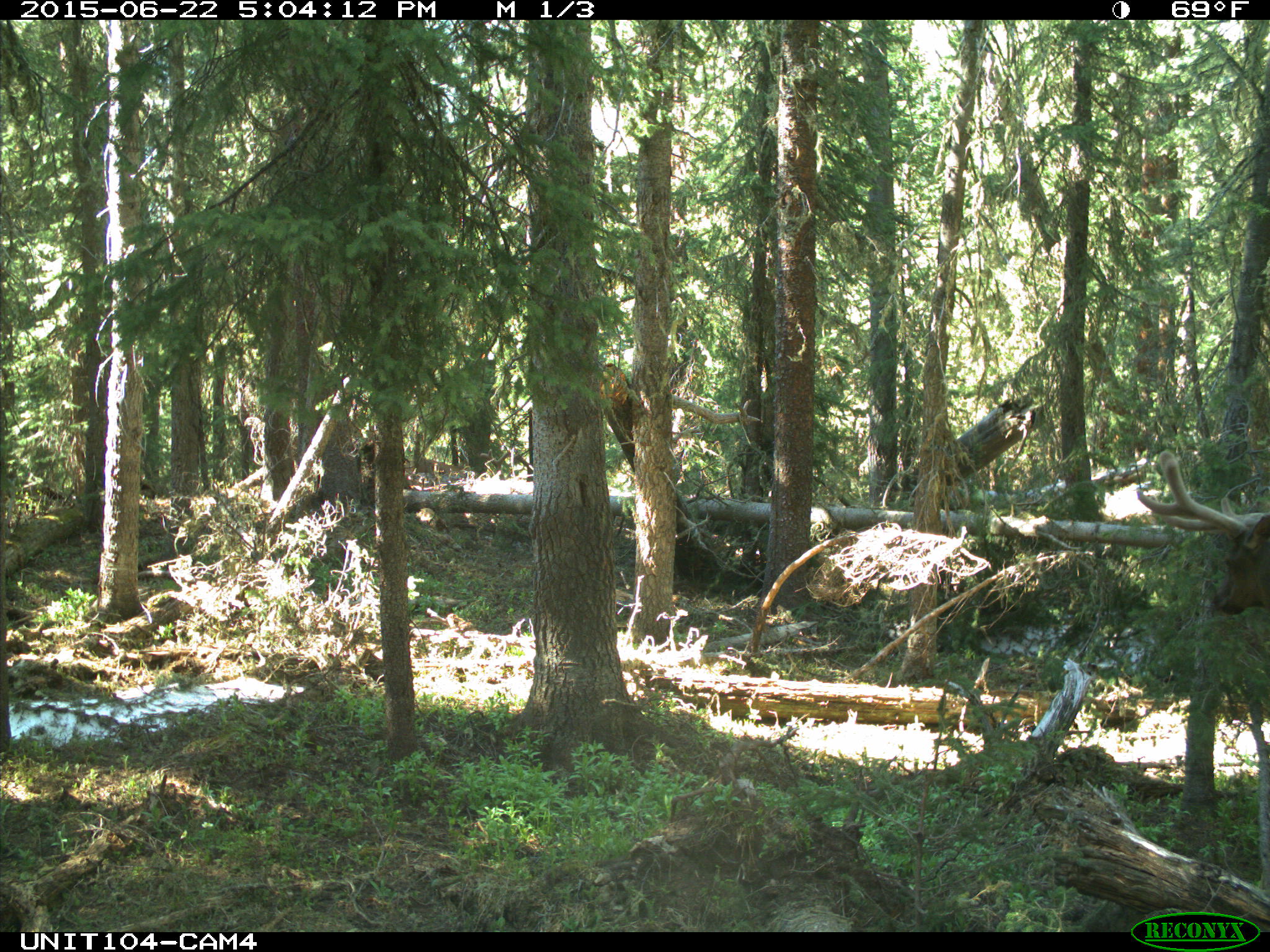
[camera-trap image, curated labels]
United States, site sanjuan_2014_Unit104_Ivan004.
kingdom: Animalia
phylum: Chordata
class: Mammalia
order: Artiodactyla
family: Cervidae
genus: Cervus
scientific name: Cervus elaphus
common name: red deer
Cervus elaphus (red deer).